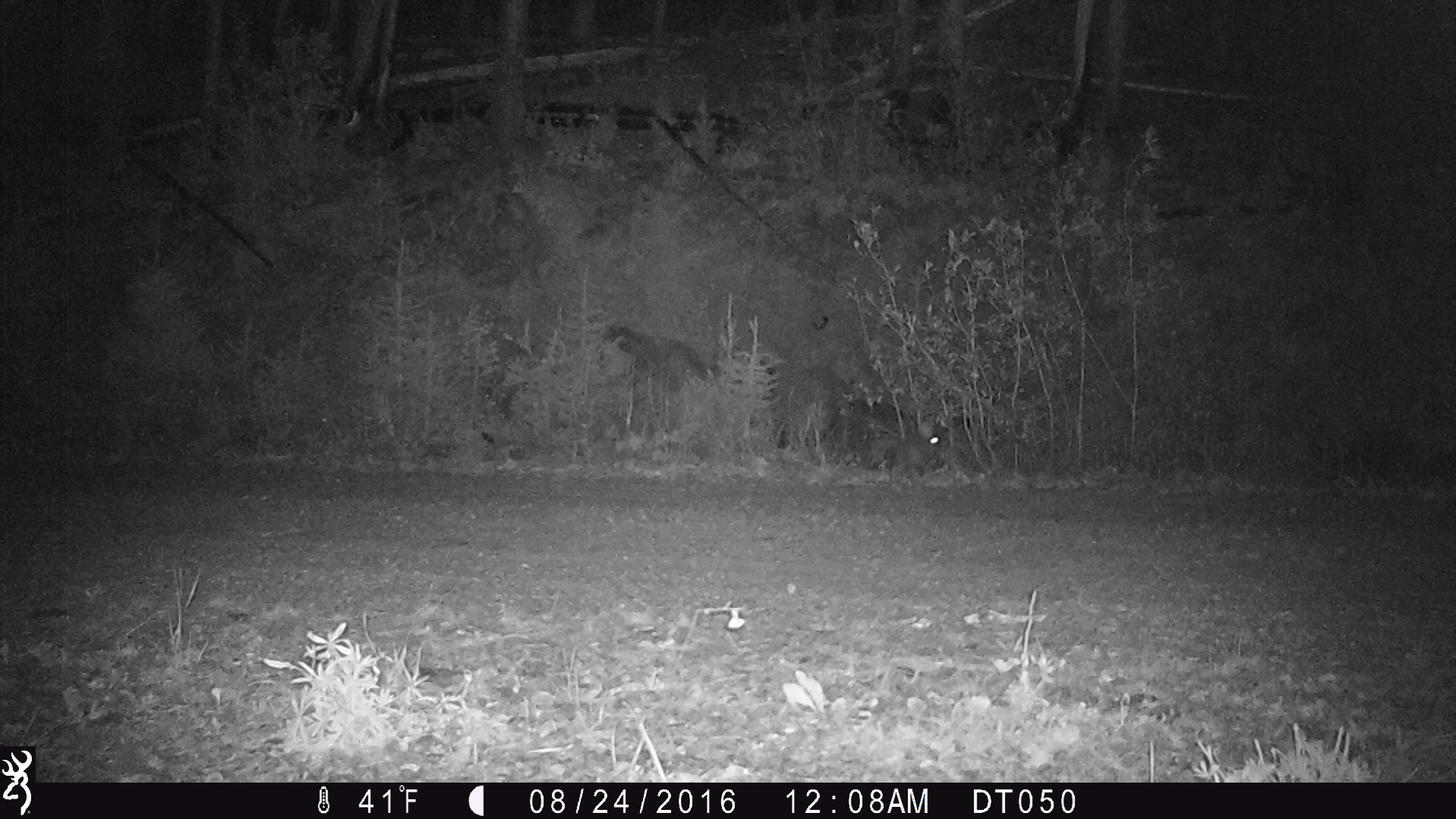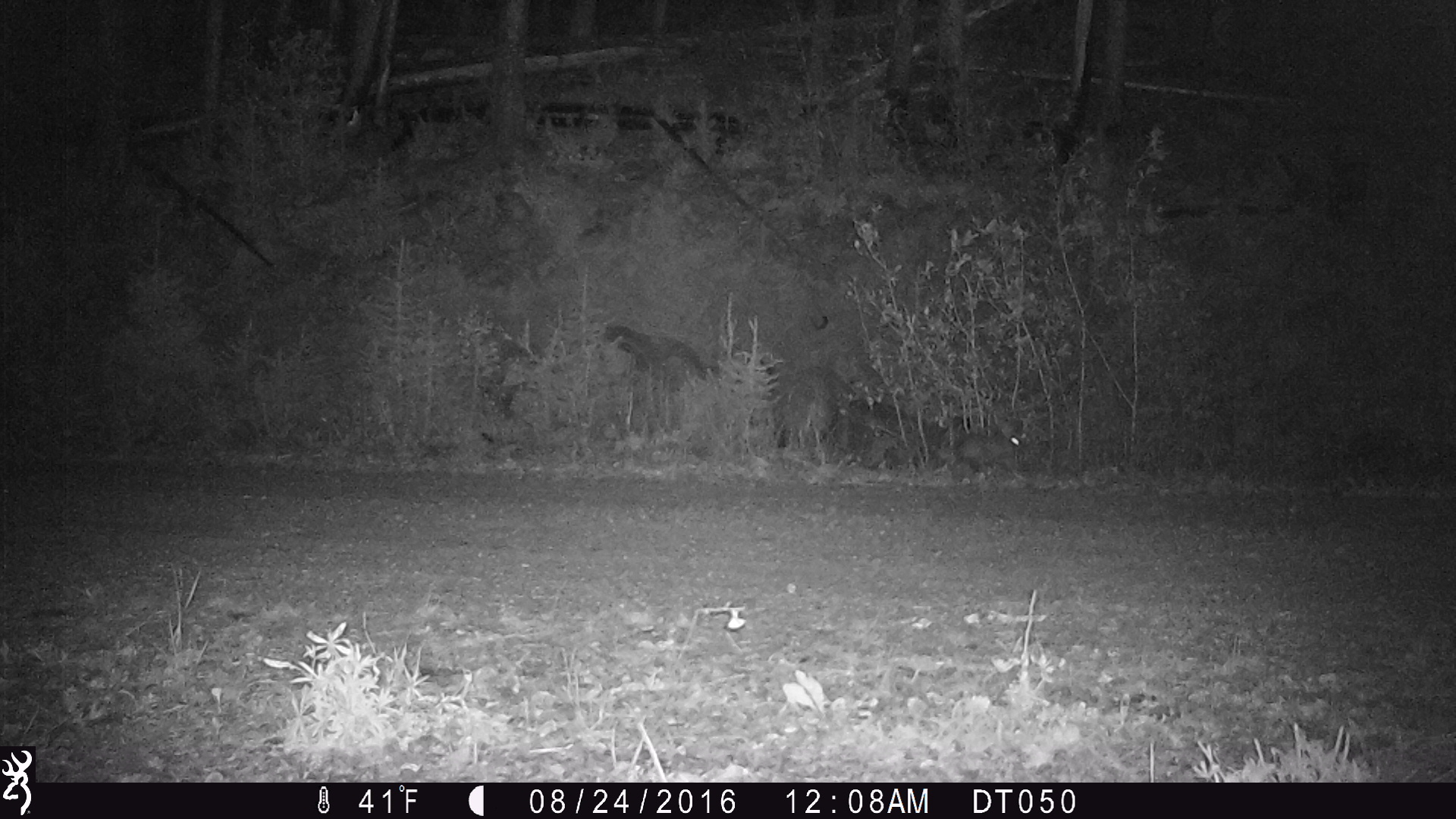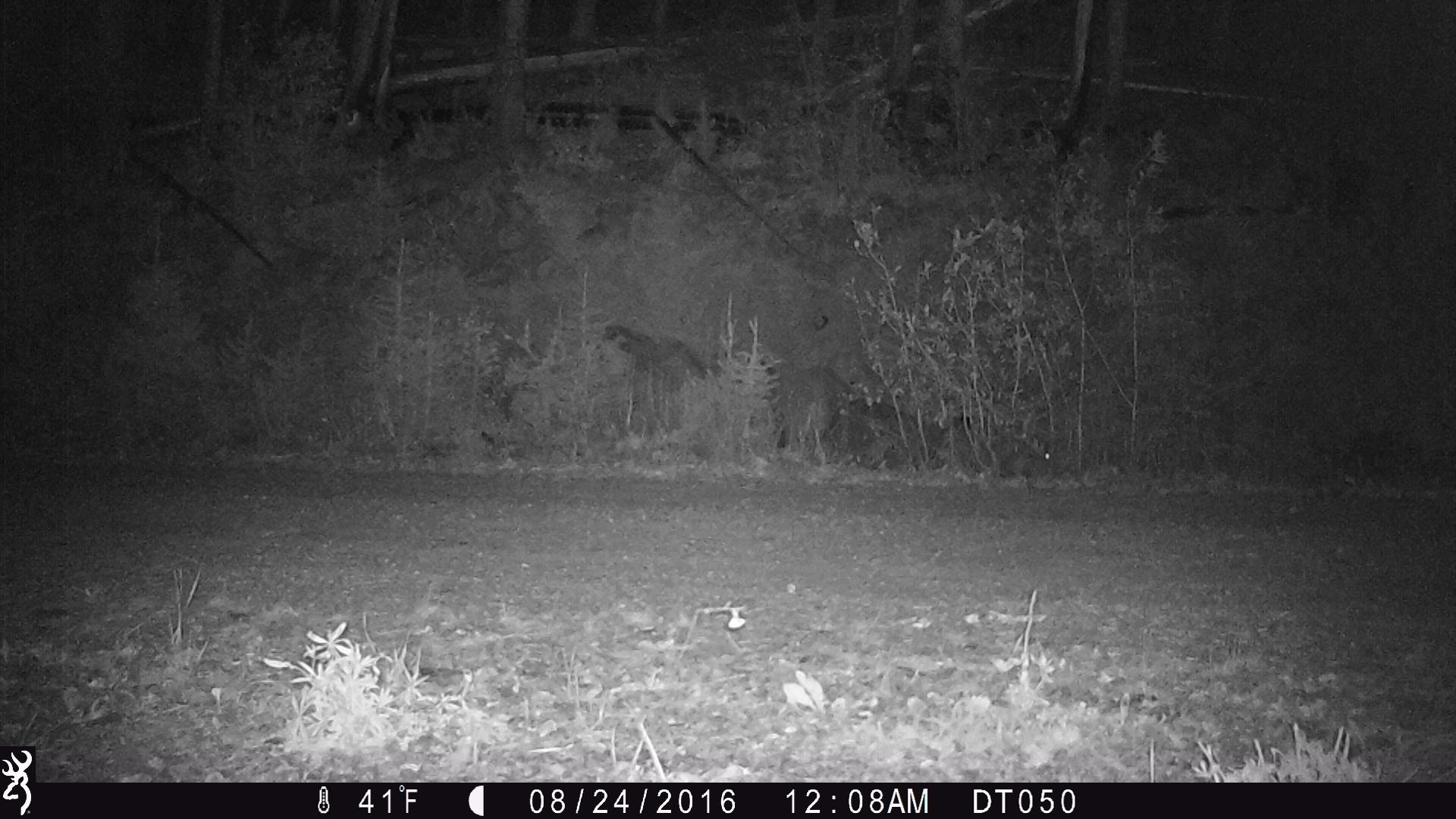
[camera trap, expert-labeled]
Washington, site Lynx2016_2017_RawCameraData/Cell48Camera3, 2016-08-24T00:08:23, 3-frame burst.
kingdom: Animalia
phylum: Chordata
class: Mammalia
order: Lagomorpha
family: Leporidae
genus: Lepus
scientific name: Lepus americanus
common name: snowshoe hare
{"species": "Lepus americanus (snowshoe hare)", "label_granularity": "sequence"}